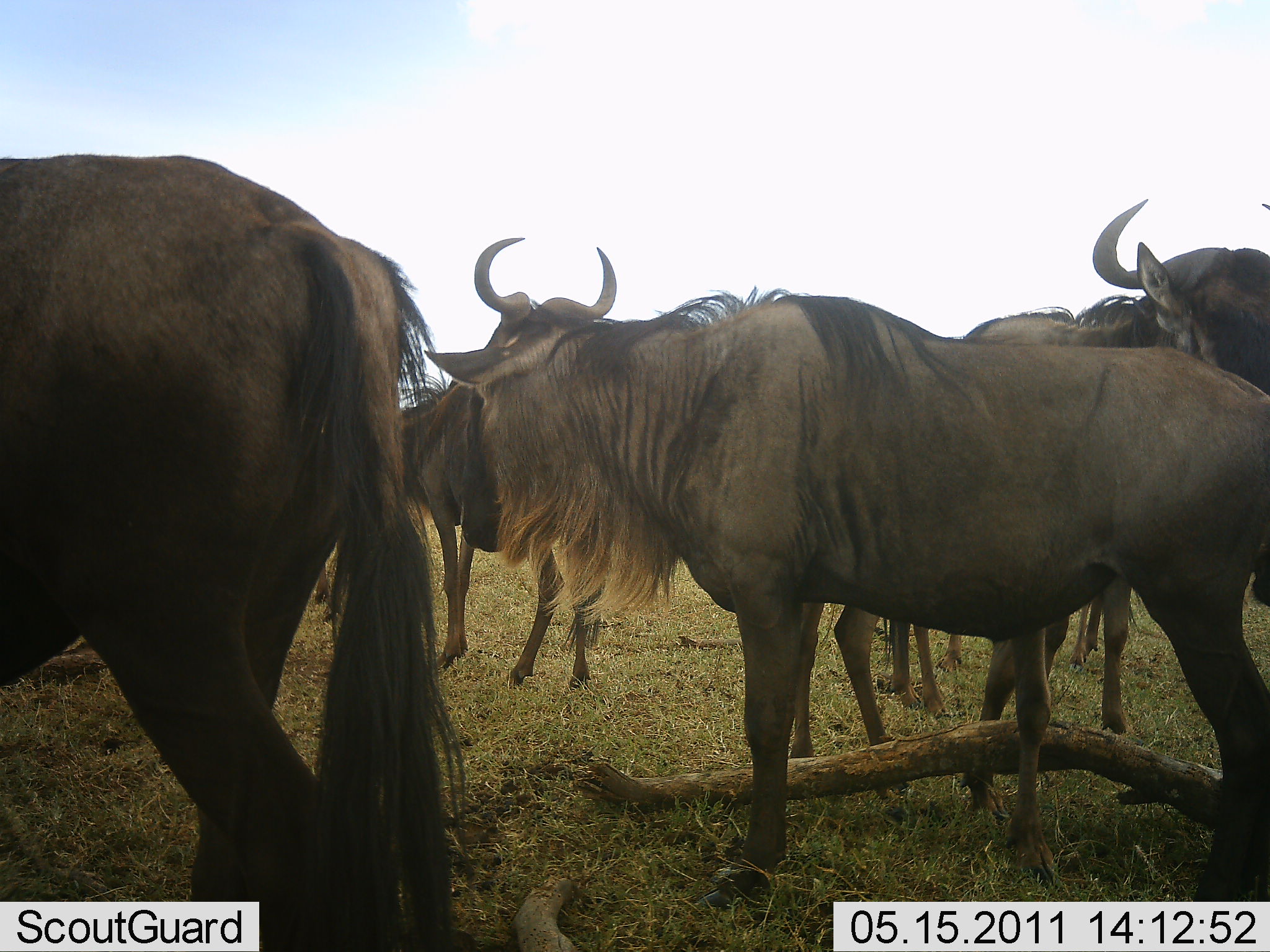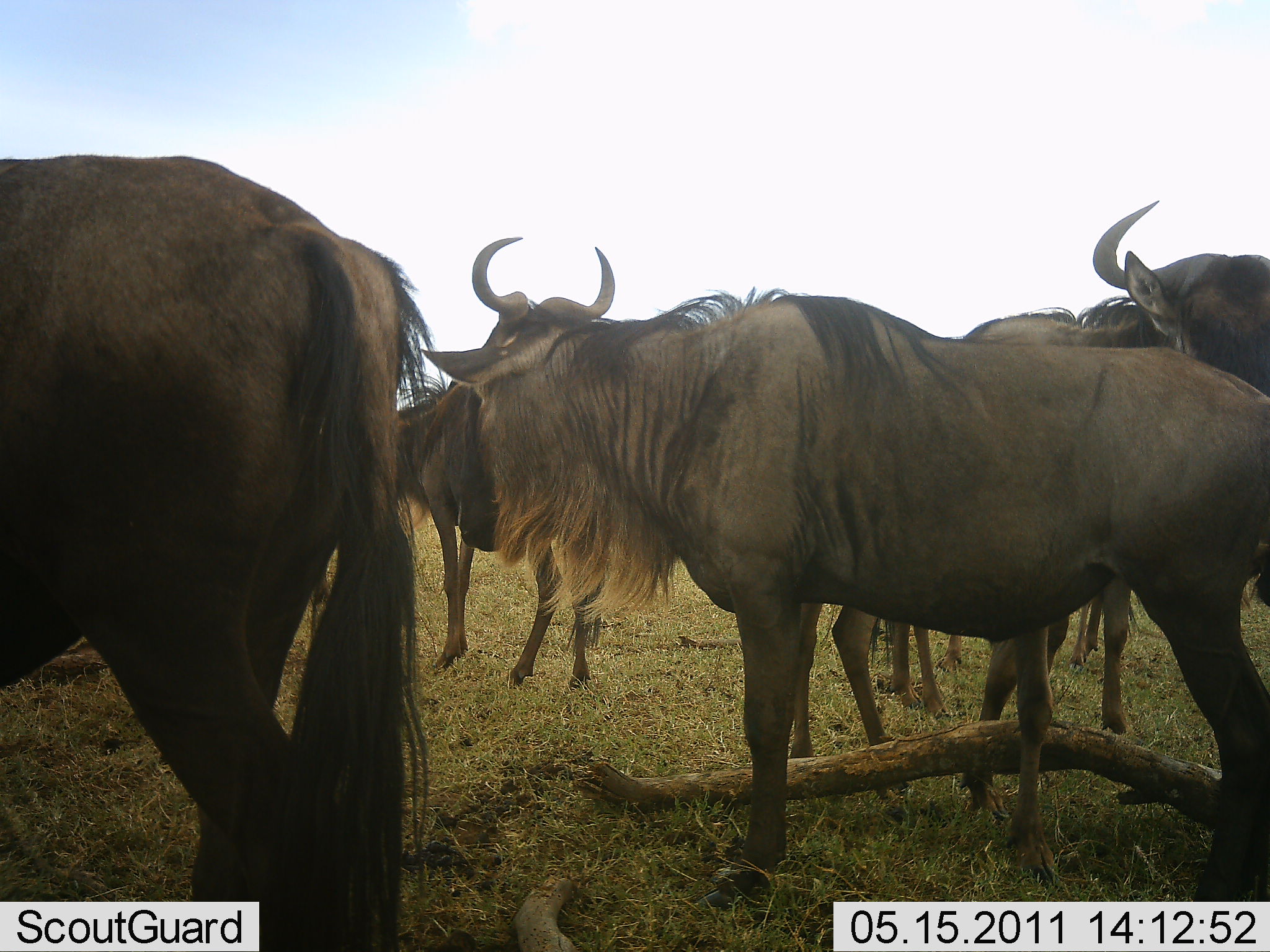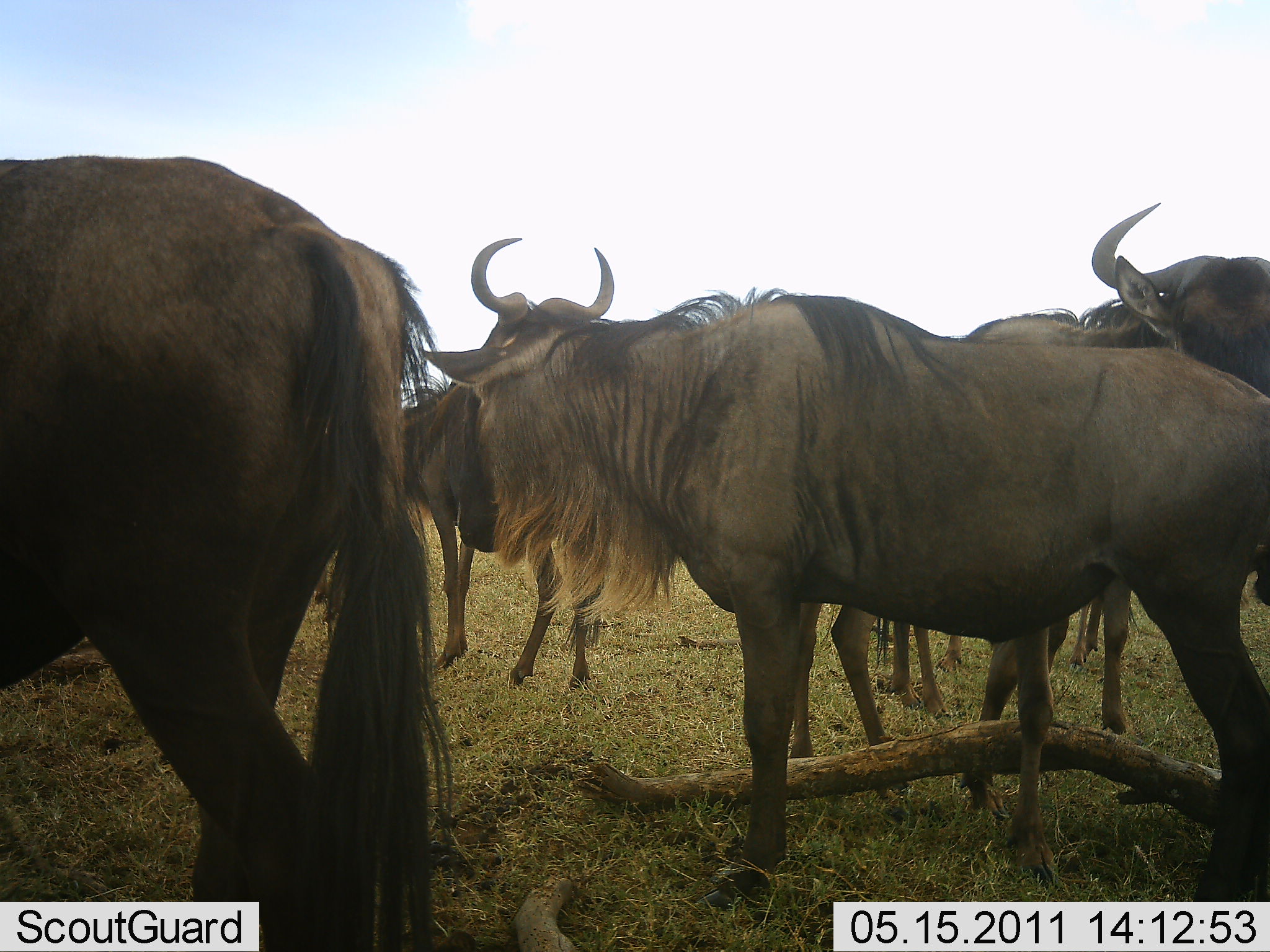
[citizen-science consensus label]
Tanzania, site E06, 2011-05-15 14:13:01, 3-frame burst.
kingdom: Animalia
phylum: Chordata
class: Mammalia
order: Artiodactyla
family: Bovidae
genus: Connochaetes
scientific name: Connochaetes taurinus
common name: blue wildebeest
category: wildebeest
Wildebeest (blue wildebeest) (Connochaetes taurinus), count 6. Behavior (volunteer vote fractions): standing 91%, resting 0%, moving 0%, interacting 27%. Young present (vote fraction): 9%. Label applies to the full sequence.